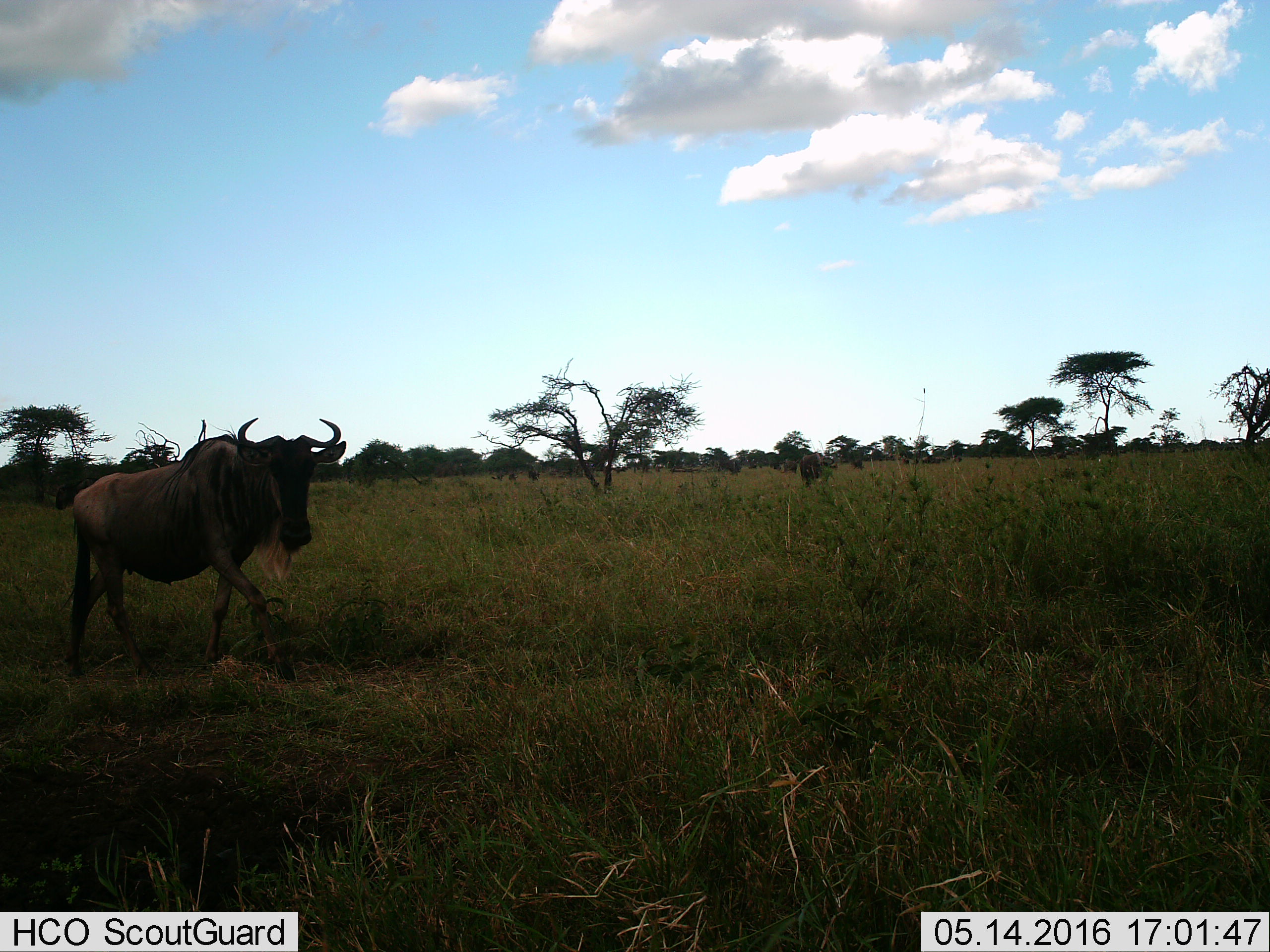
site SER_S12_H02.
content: unidentified animal